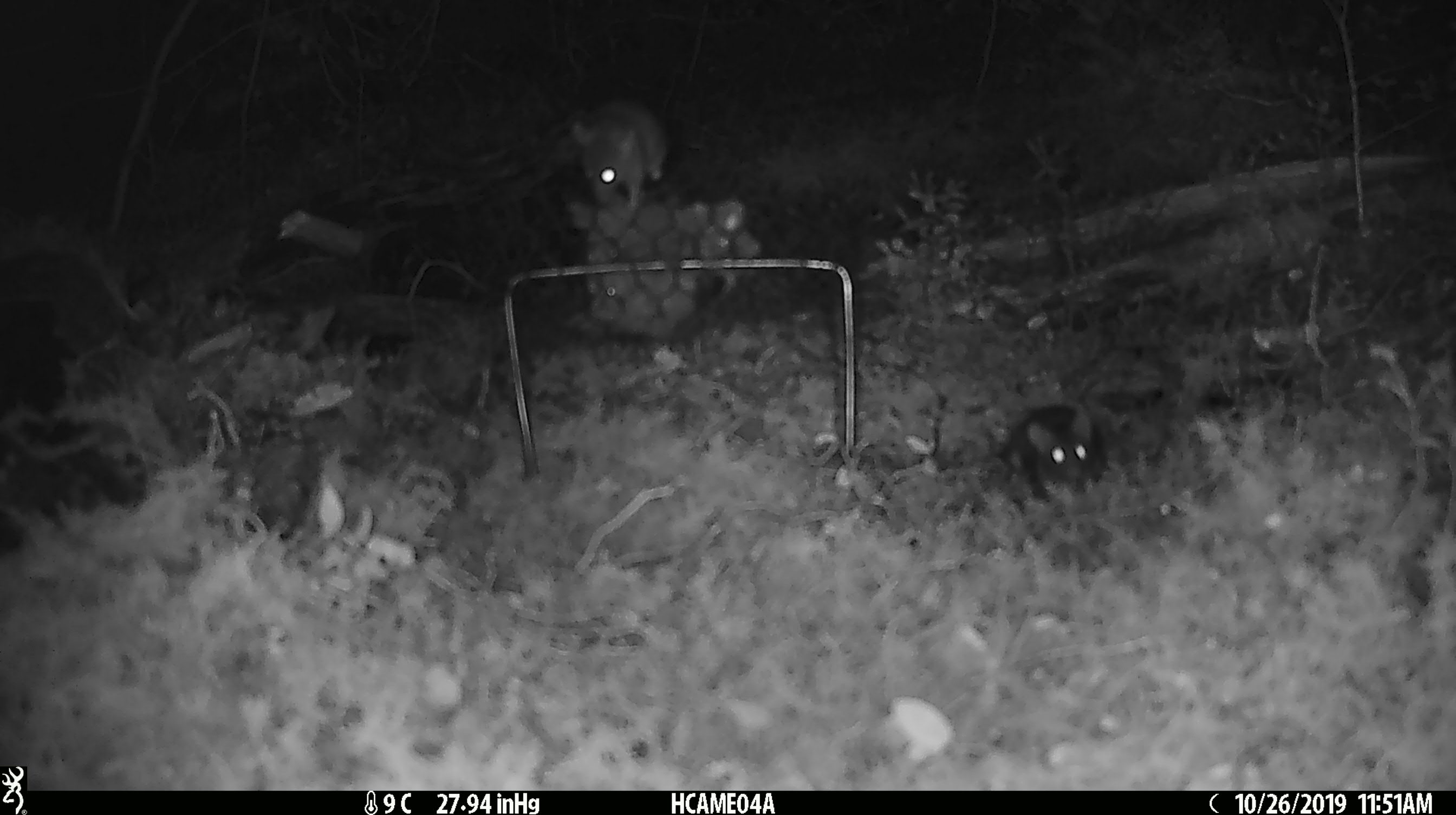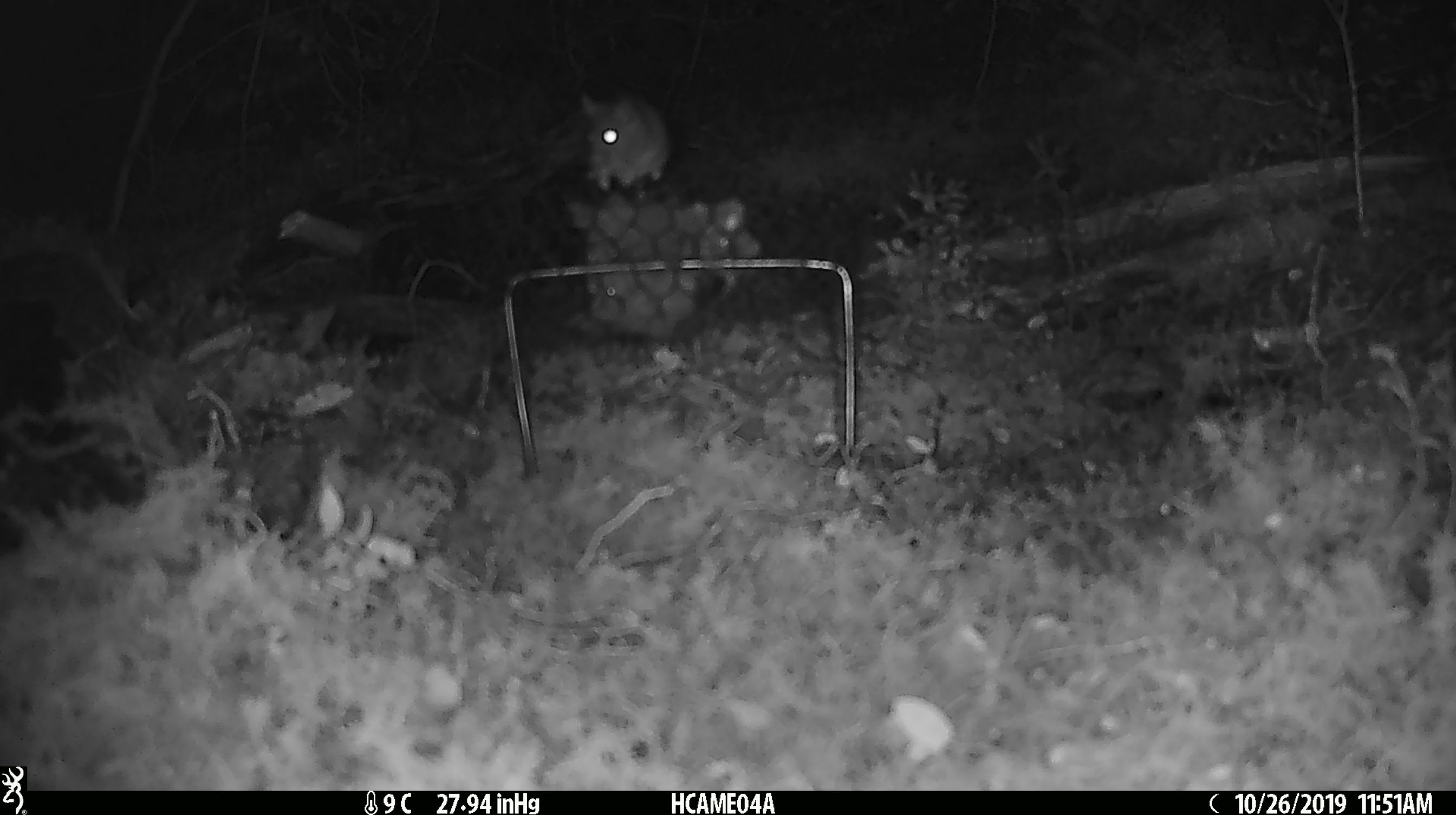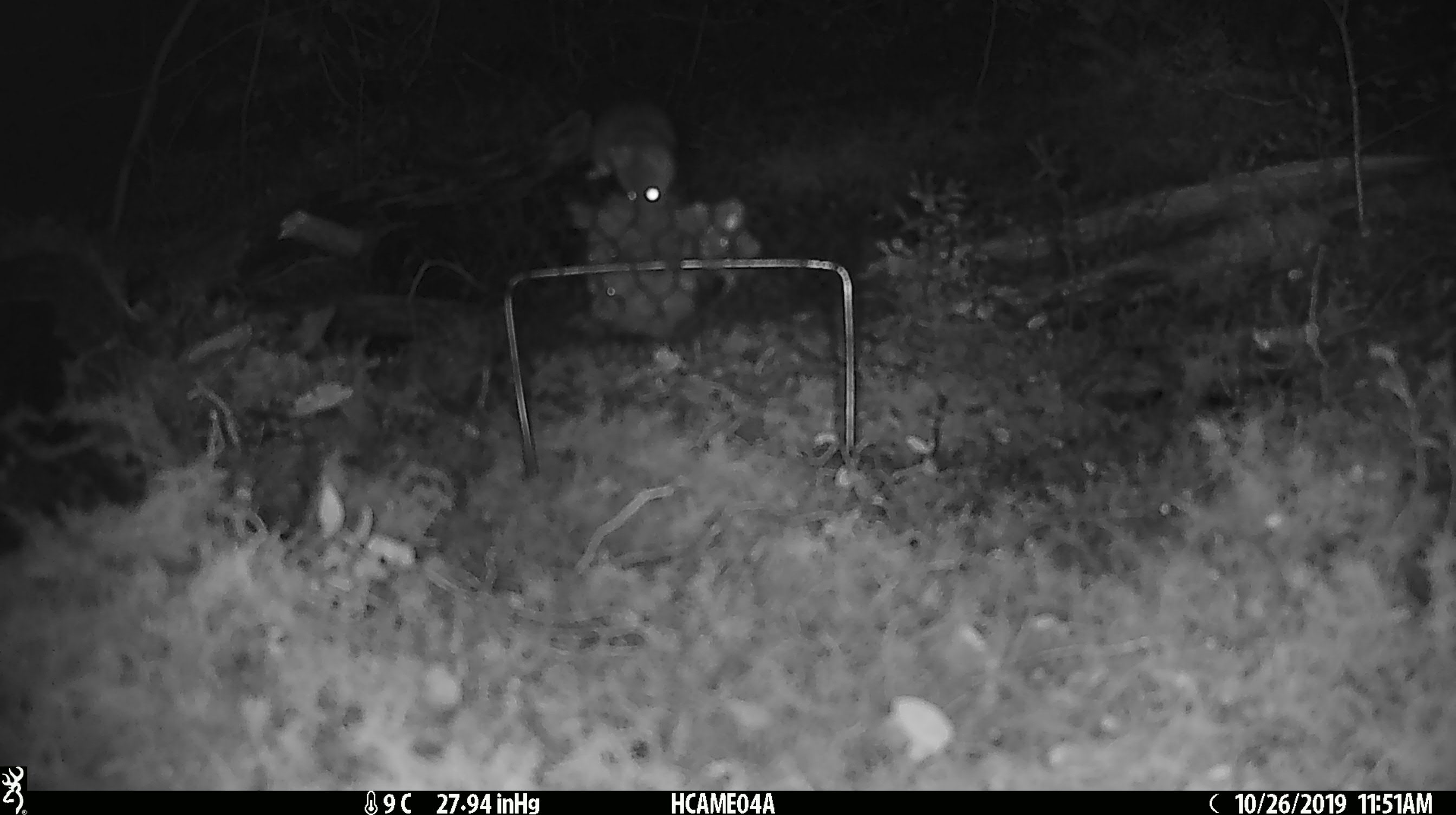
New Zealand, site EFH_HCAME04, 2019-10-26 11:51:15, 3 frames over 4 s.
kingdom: Animalia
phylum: Chordata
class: Mammalia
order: Rodentia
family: Muridae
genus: Mus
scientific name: Mus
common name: mouse